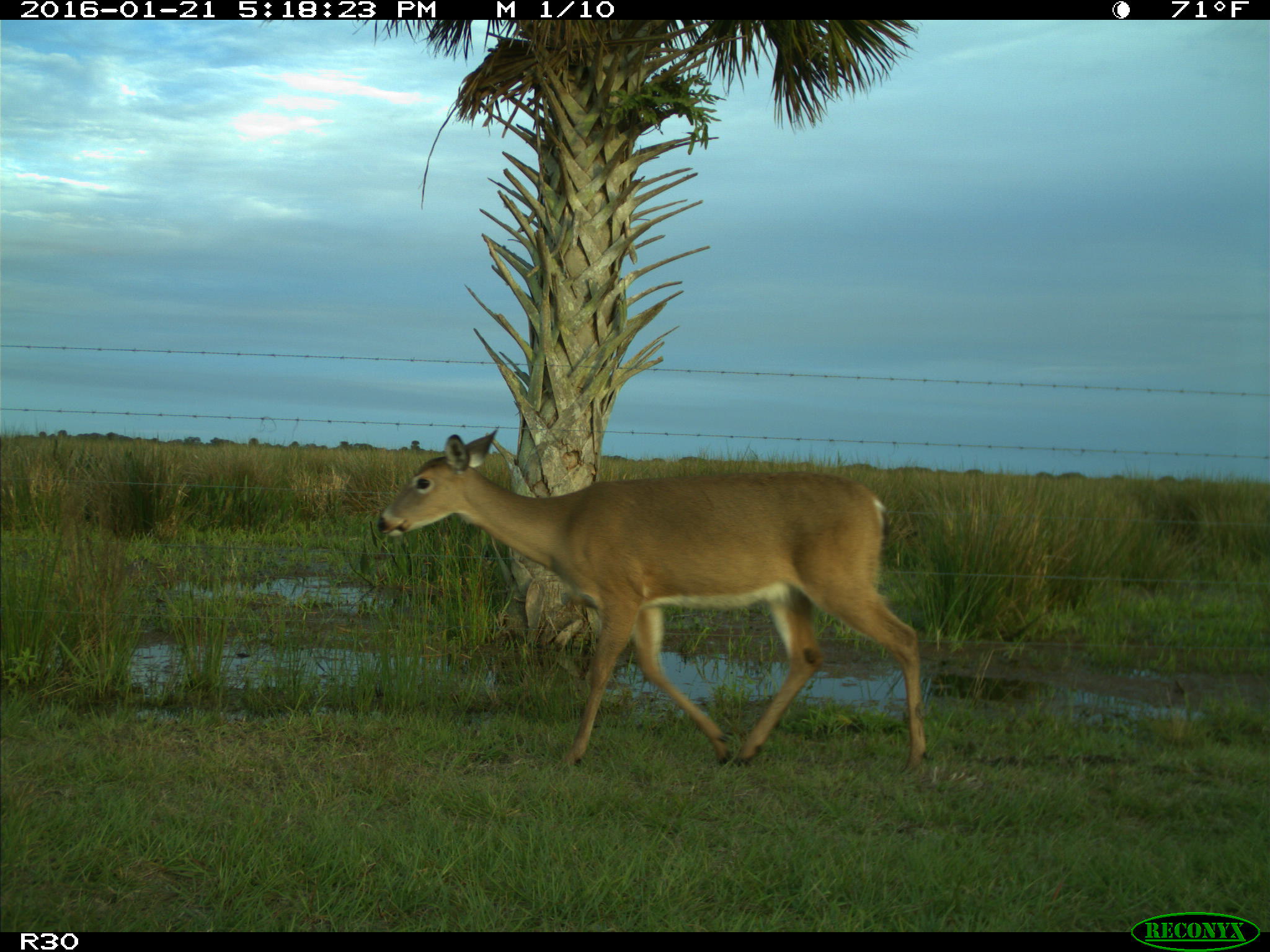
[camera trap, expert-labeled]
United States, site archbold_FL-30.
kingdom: Animalia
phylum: Chordata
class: Mammalia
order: Artiodactyla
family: Cervidae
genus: Odocoileus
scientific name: Odocoileus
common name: deer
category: unidentified deer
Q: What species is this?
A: Unidentified deer (deer) (Odocoileus).